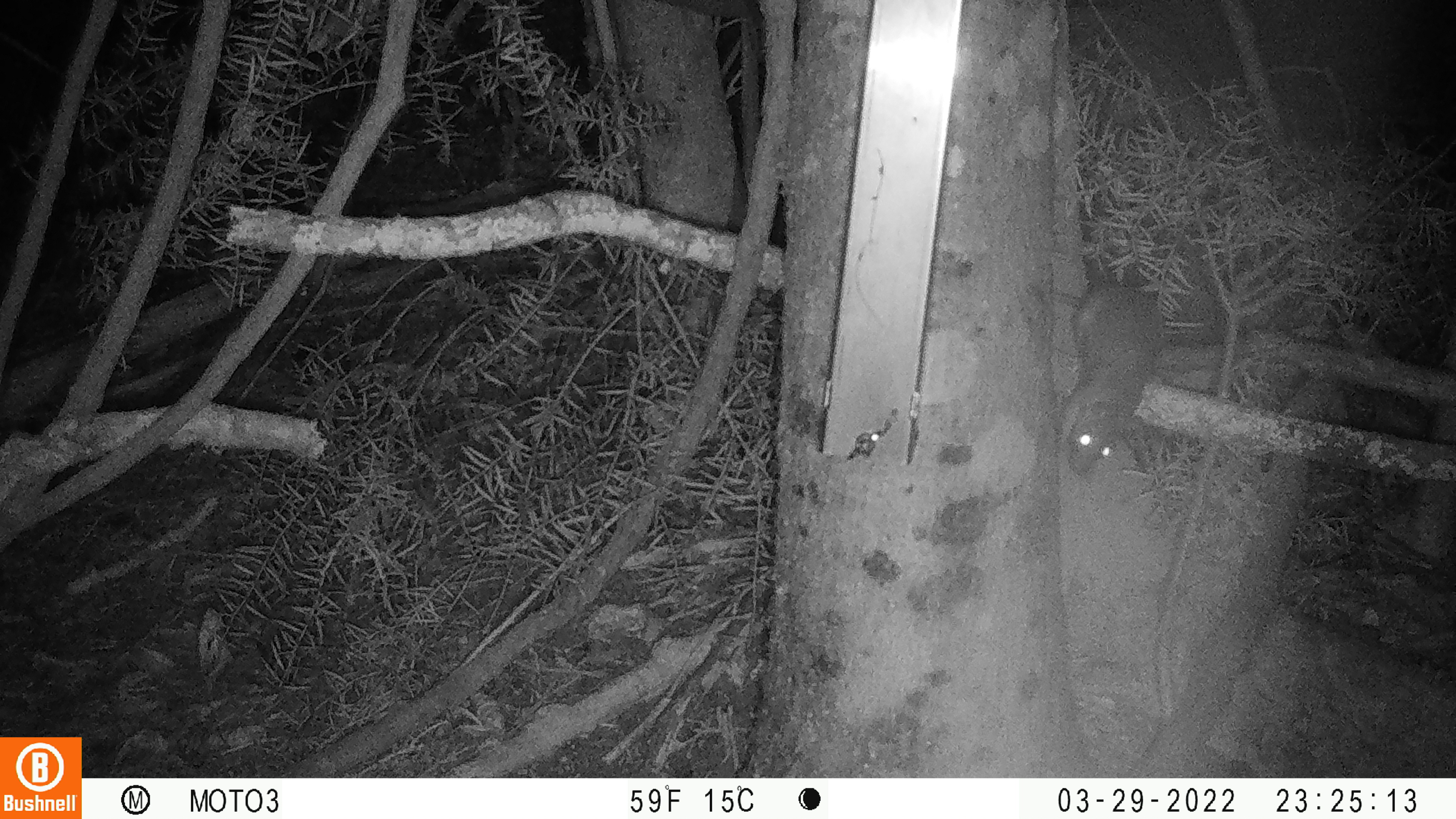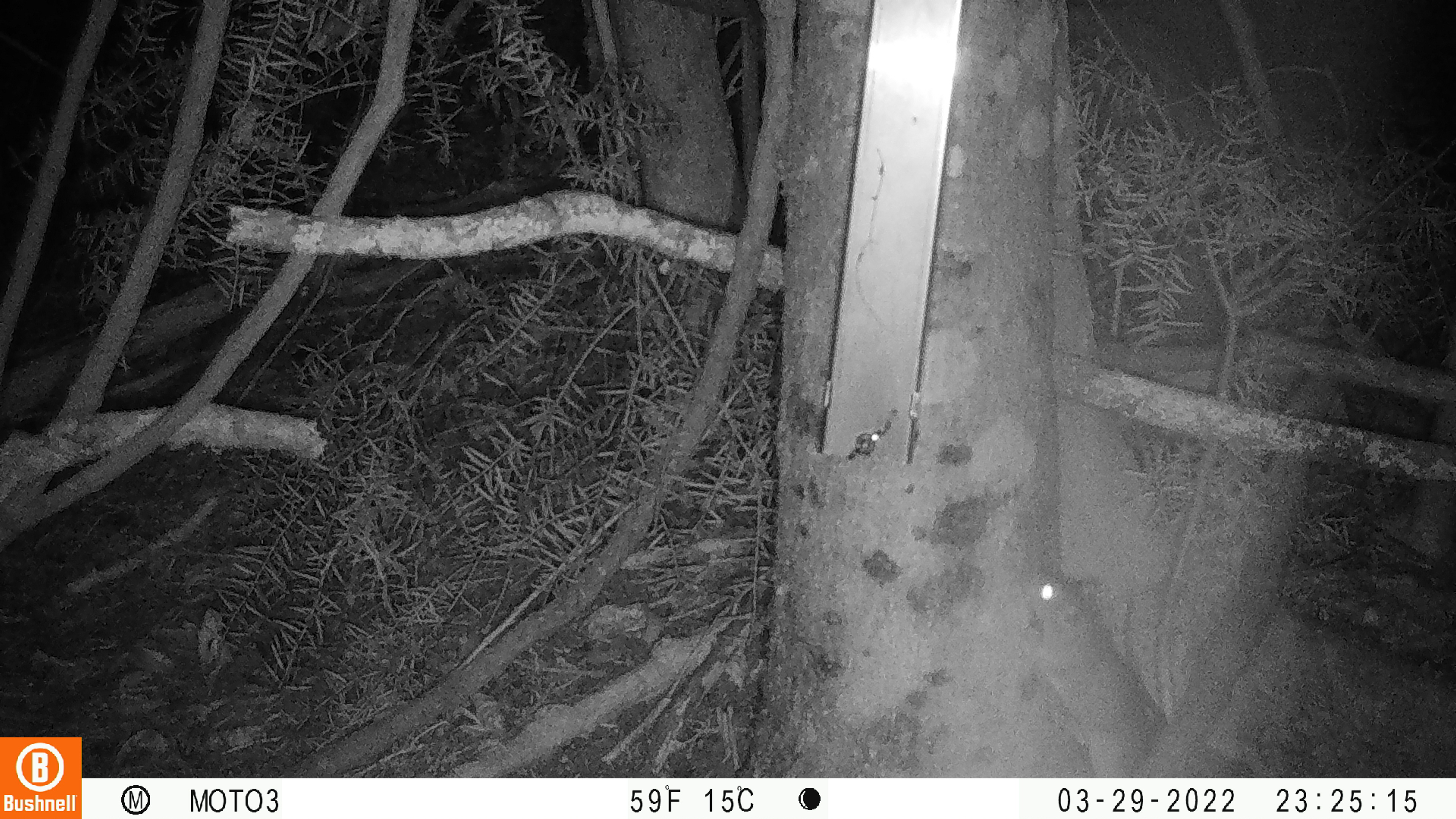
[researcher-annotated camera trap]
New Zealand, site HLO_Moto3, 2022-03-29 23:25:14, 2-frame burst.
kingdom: Animalia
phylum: Chordata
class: Mammalia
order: Rodentia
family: Muridae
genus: Rattus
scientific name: Rattus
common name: rat